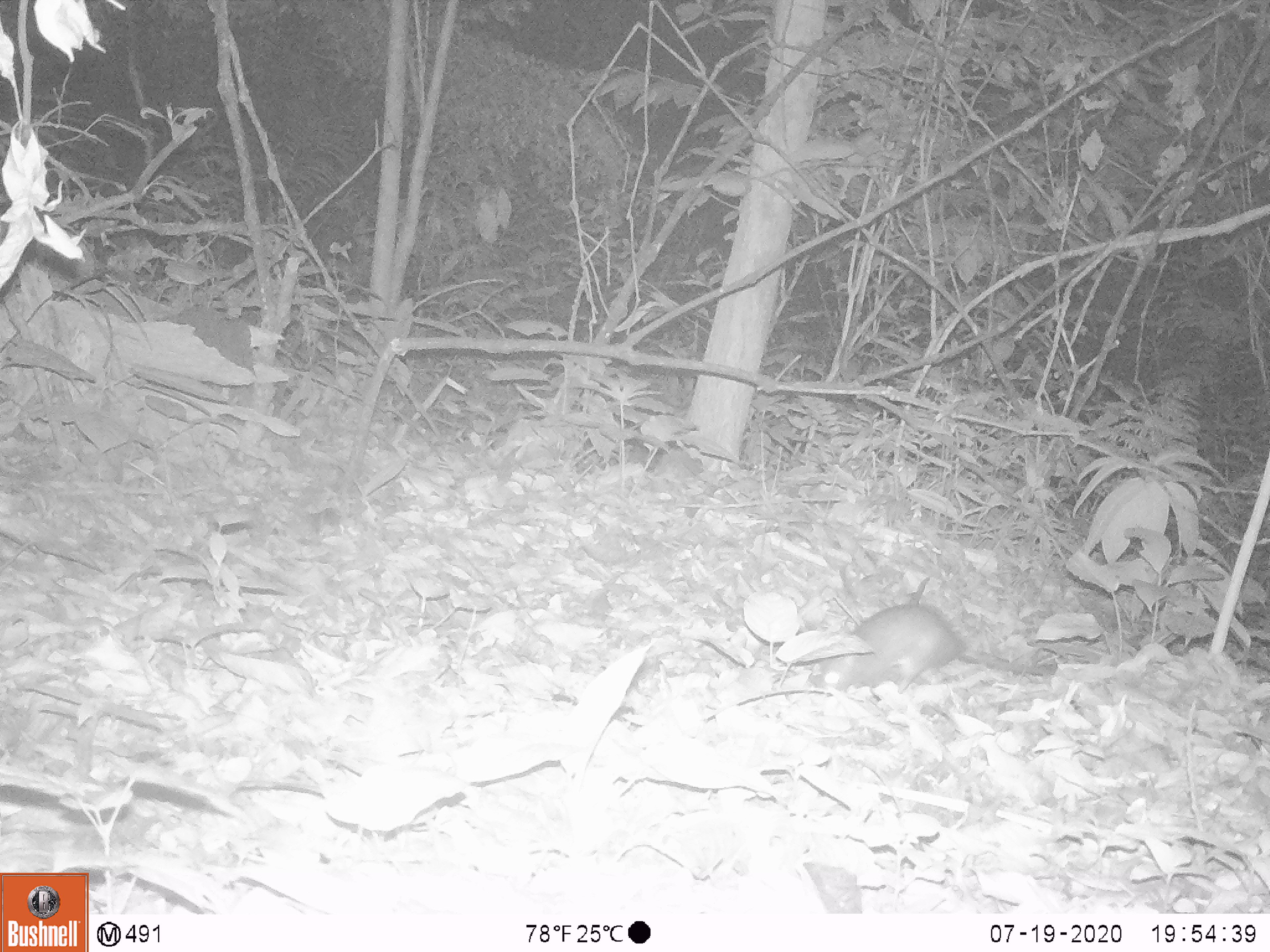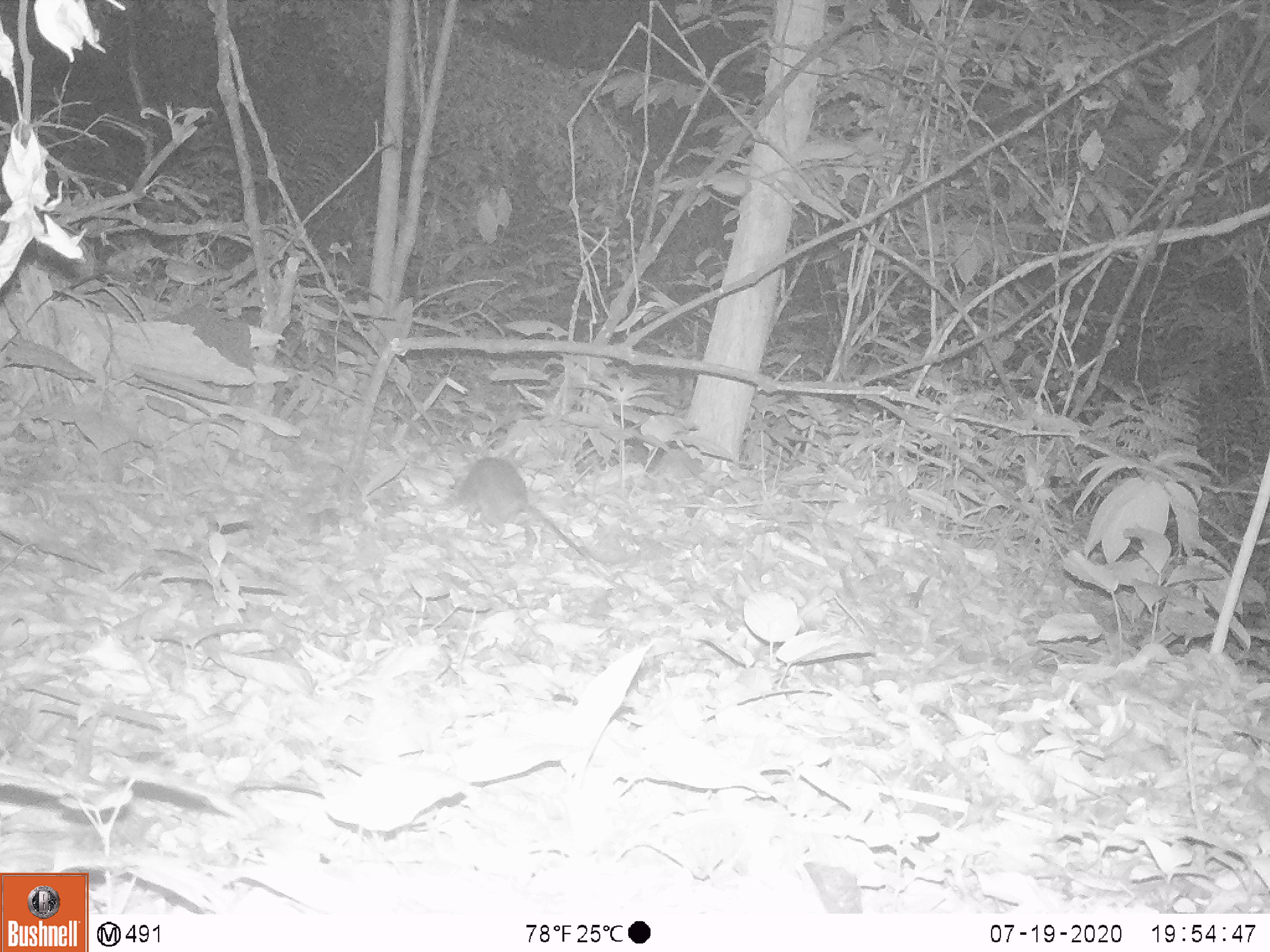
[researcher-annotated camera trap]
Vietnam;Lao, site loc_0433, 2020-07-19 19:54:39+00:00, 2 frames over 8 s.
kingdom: Animalia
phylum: Chordata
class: Mammalia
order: Rodentia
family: Muridae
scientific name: Muridae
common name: old-world mice and rats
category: unidentified murid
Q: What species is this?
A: Unidentified murid (old-world mice and rats) (Muridae).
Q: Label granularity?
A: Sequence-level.